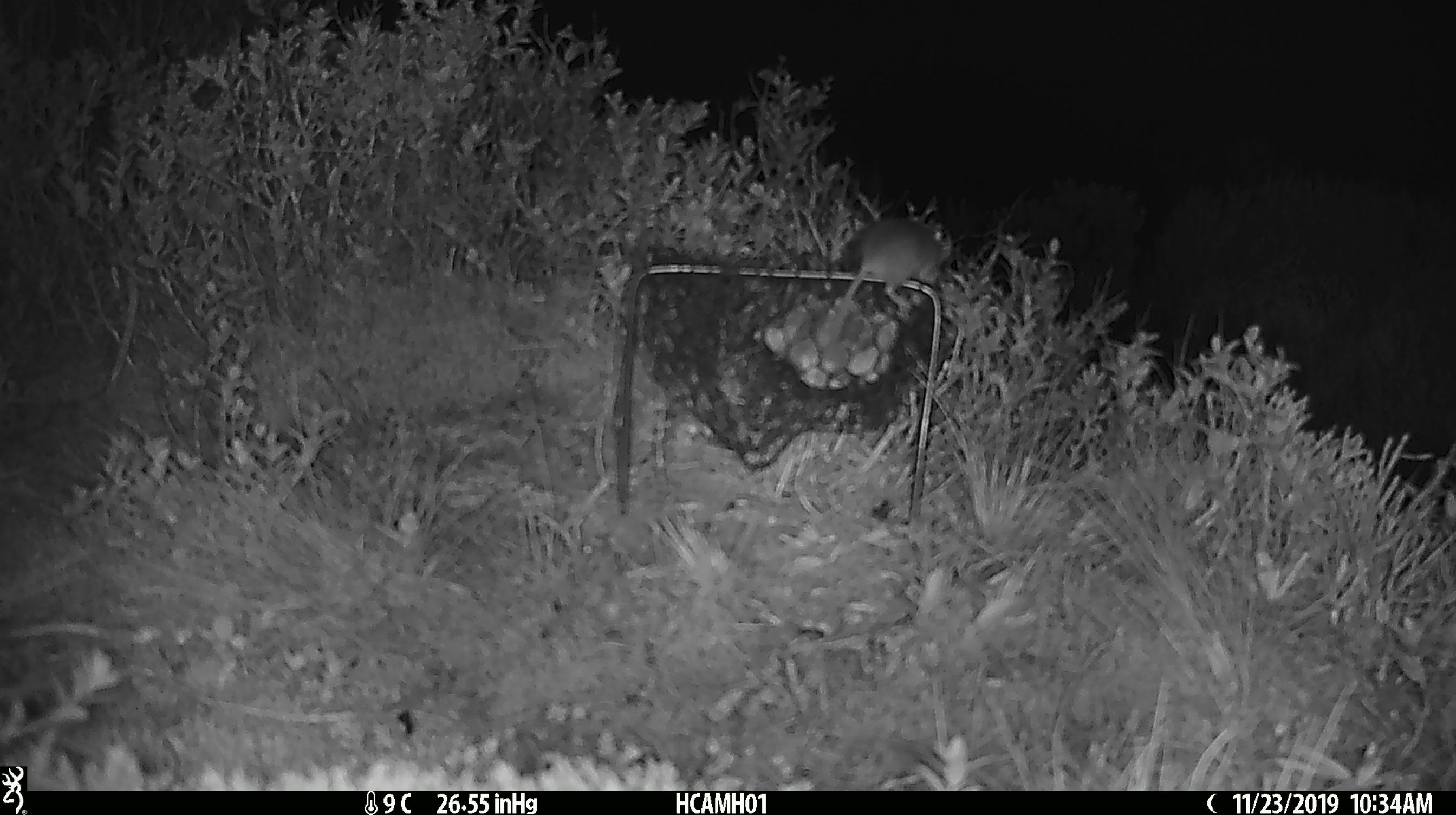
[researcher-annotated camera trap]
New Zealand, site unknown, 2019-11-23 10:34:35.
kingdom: Animalia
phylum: Chordata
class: Mammalia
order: Rodentia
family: Muridae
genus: Mus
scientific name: Mus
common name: mouse